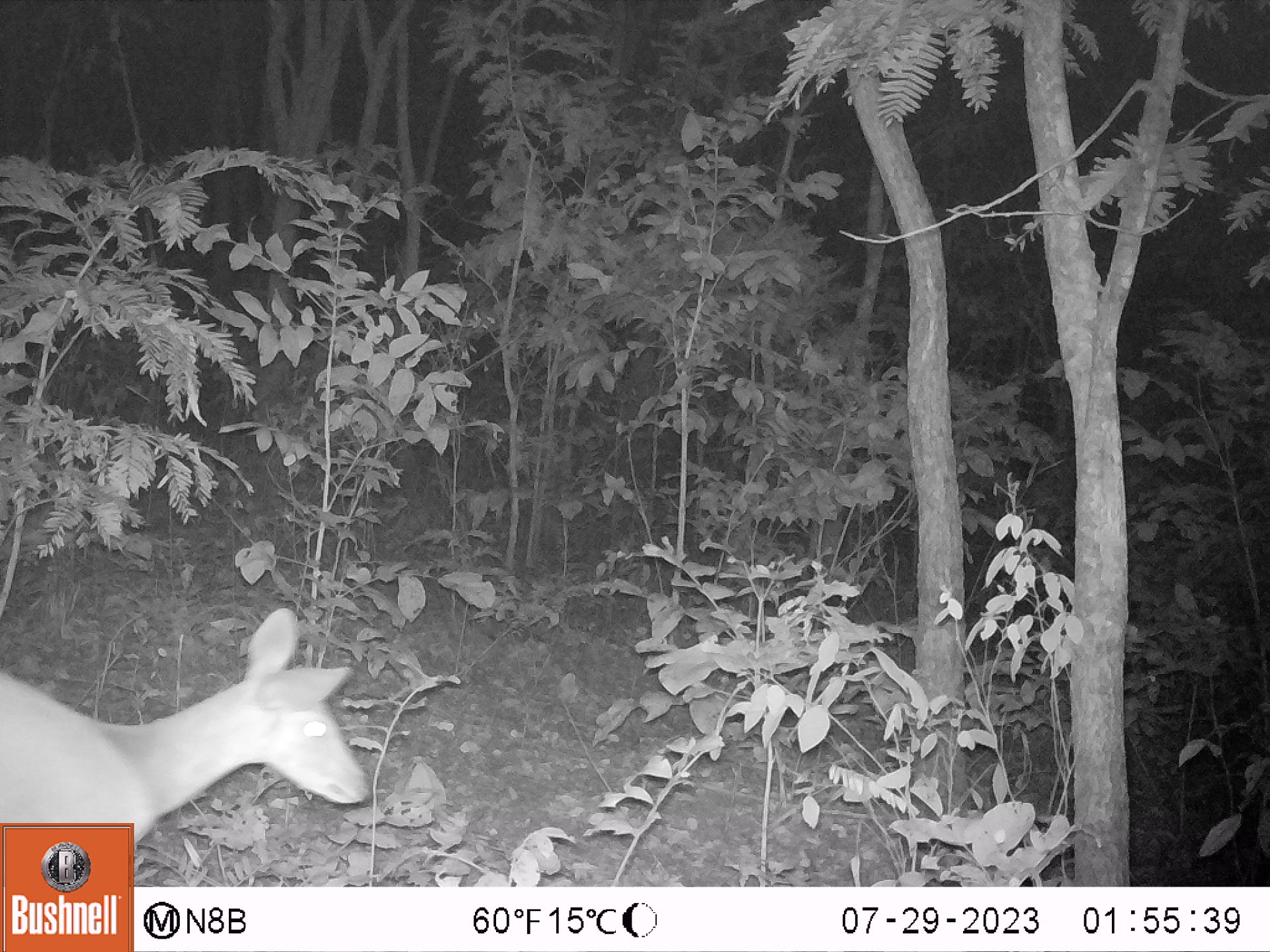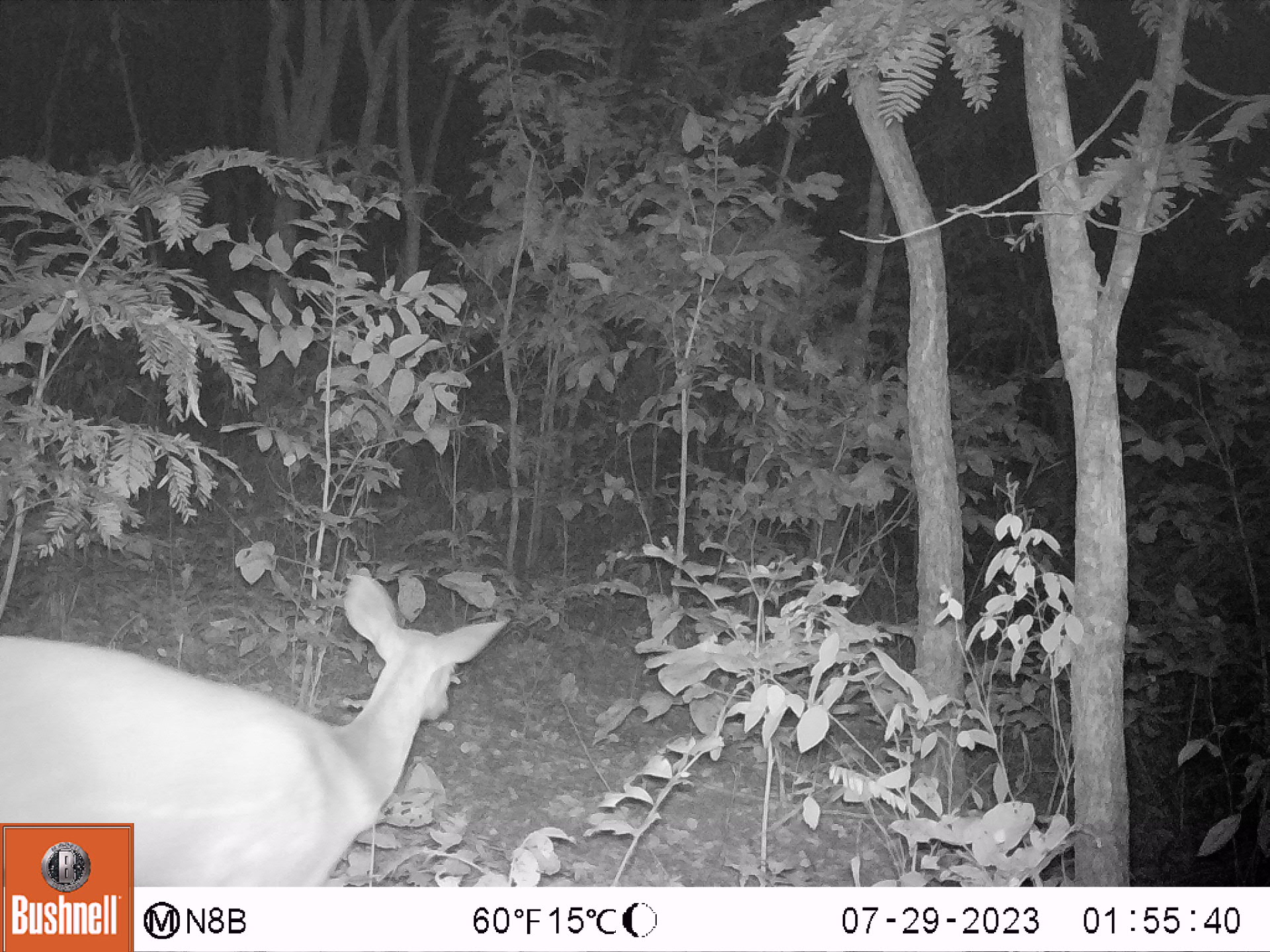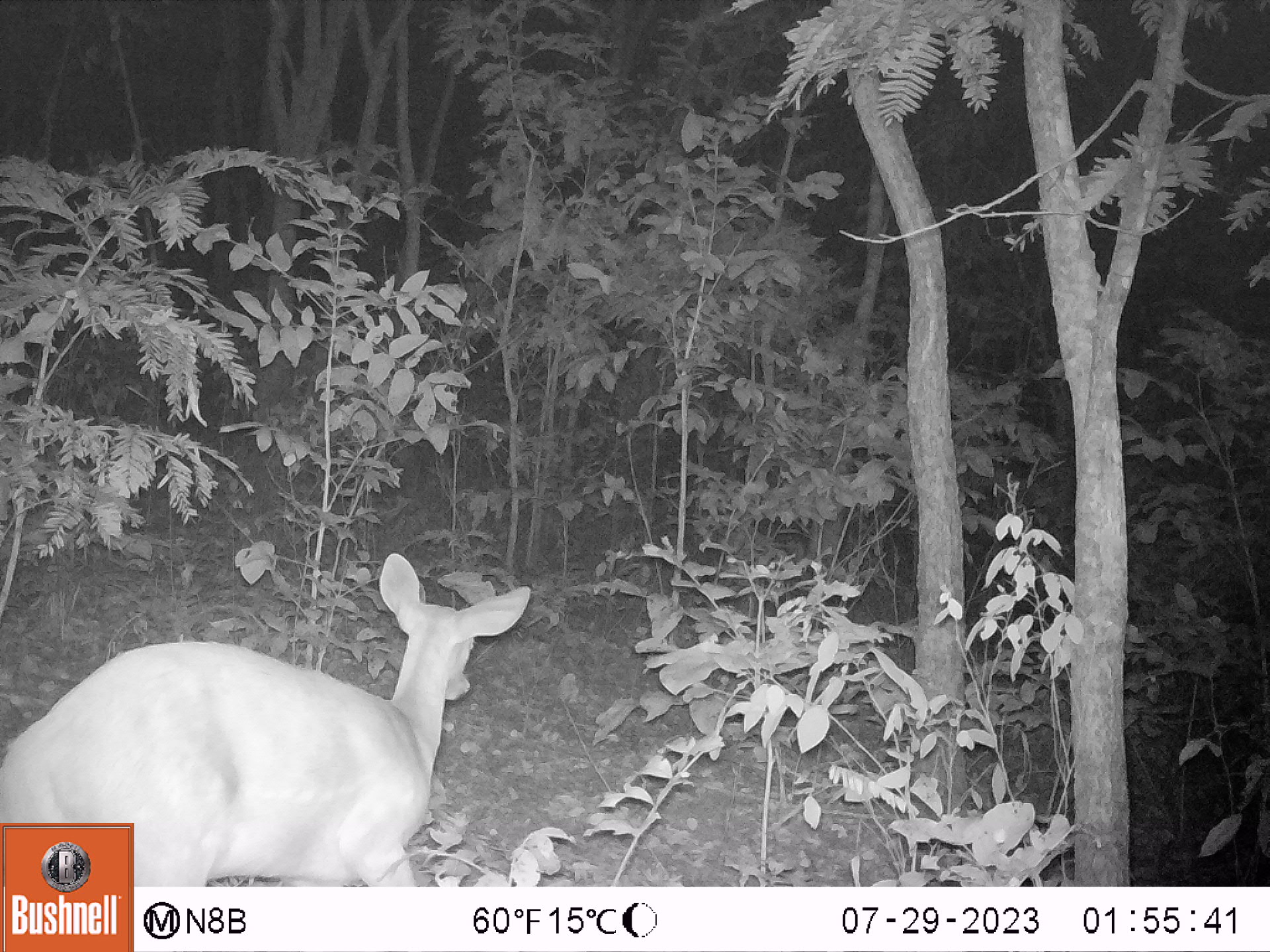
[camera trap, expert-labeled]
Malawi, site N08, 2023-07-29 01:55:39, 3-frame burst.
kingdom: Animalia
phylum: Chordata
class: Mammalia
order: Artiodactyla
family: Bovidae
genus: Tragelaphus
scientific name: Tragelaphus sylvaticus sylvaticus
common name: cape bushbuck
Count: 1.